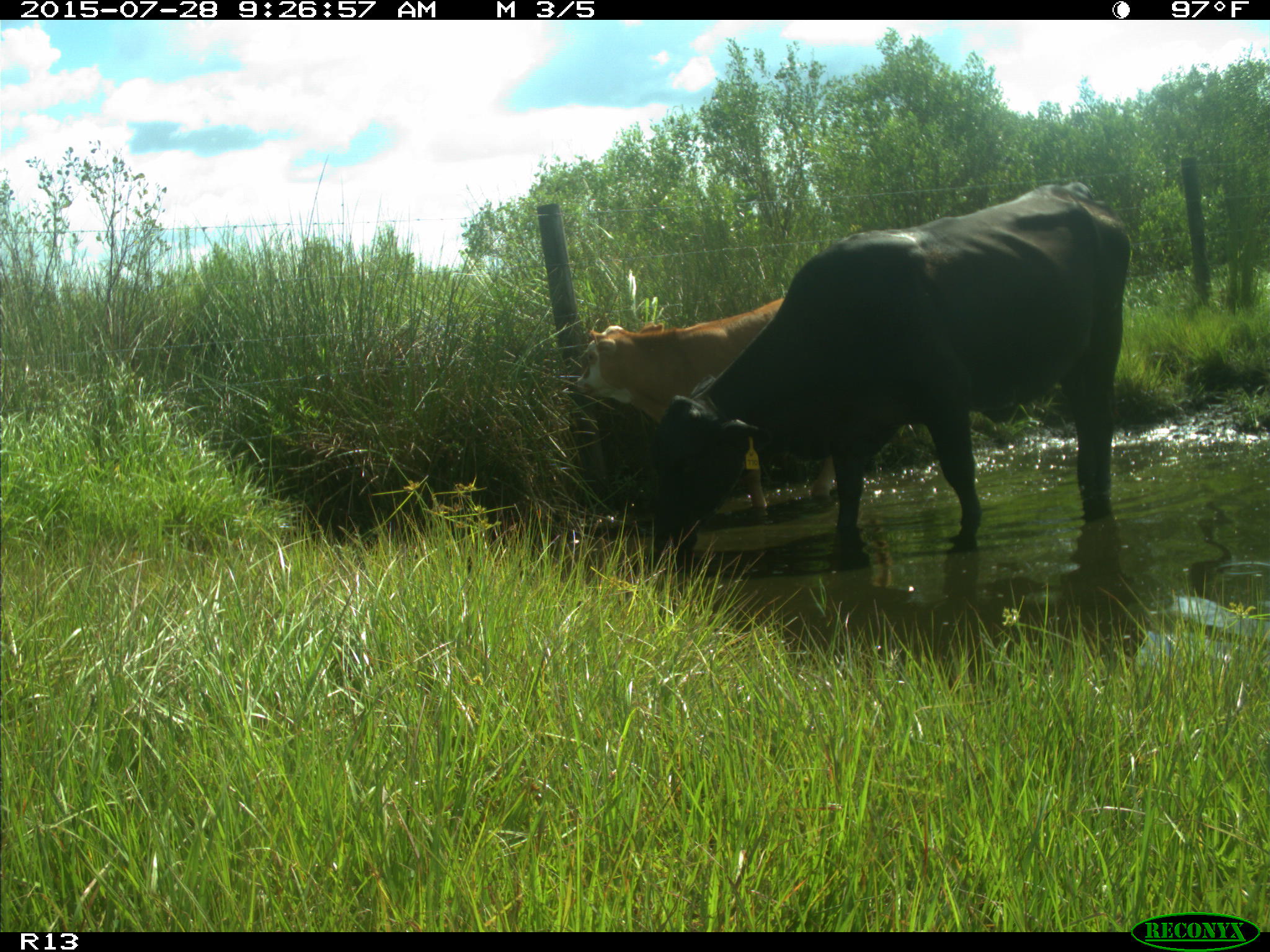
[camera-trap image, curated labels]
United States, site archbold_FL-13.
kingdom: Animalia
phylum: Chordata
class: Mammalia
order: Artiodactyla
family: Bovidae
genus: Bos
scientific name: Bos taurus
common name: domestic cow